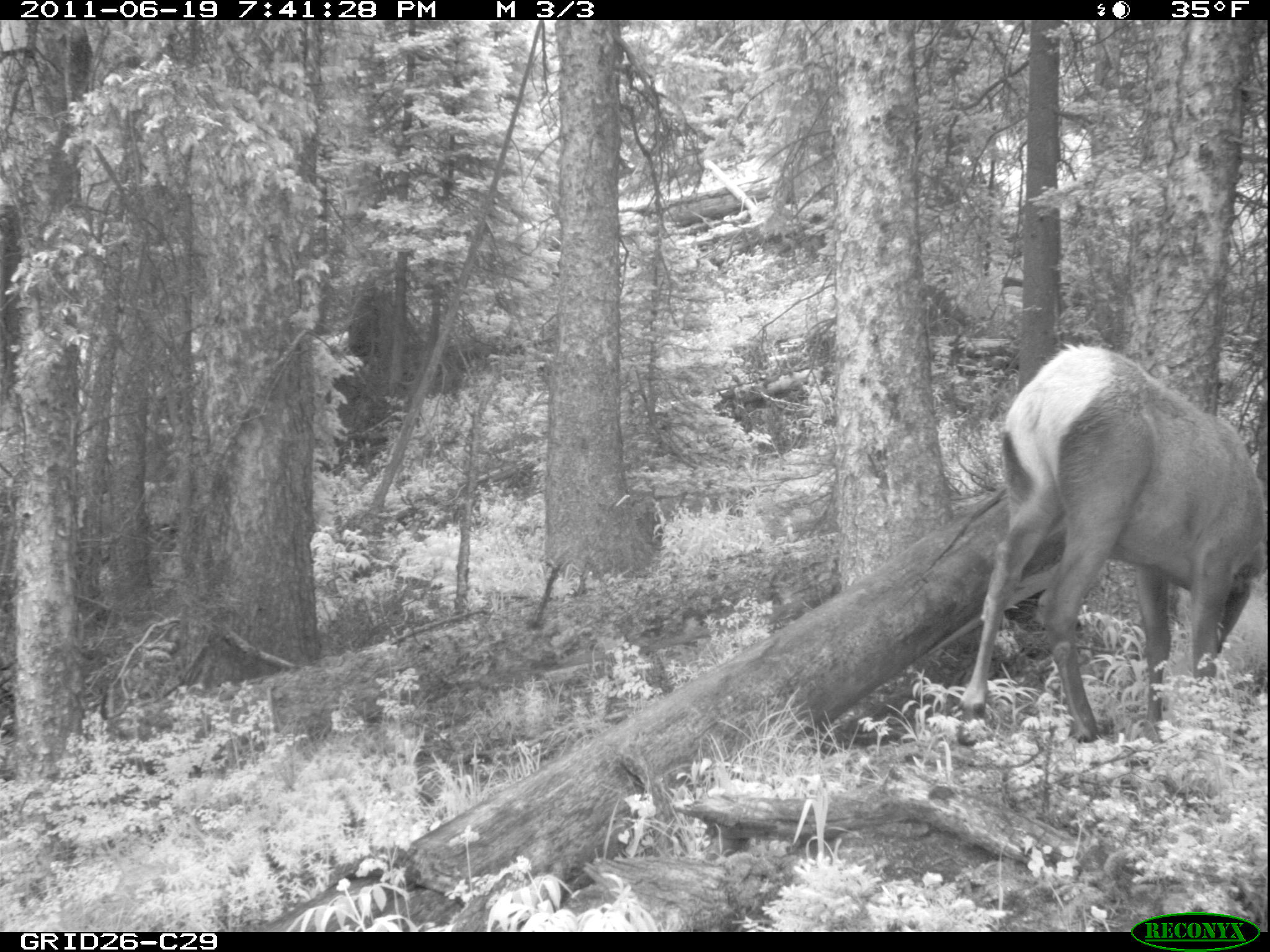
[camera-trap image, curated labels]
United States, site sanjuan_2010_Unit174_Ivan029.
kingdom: Animalia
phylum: Chordata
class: Mammalia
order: Artiodactyla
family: Cervidae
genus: Cervus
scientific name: Cervus elaphus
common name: red deer